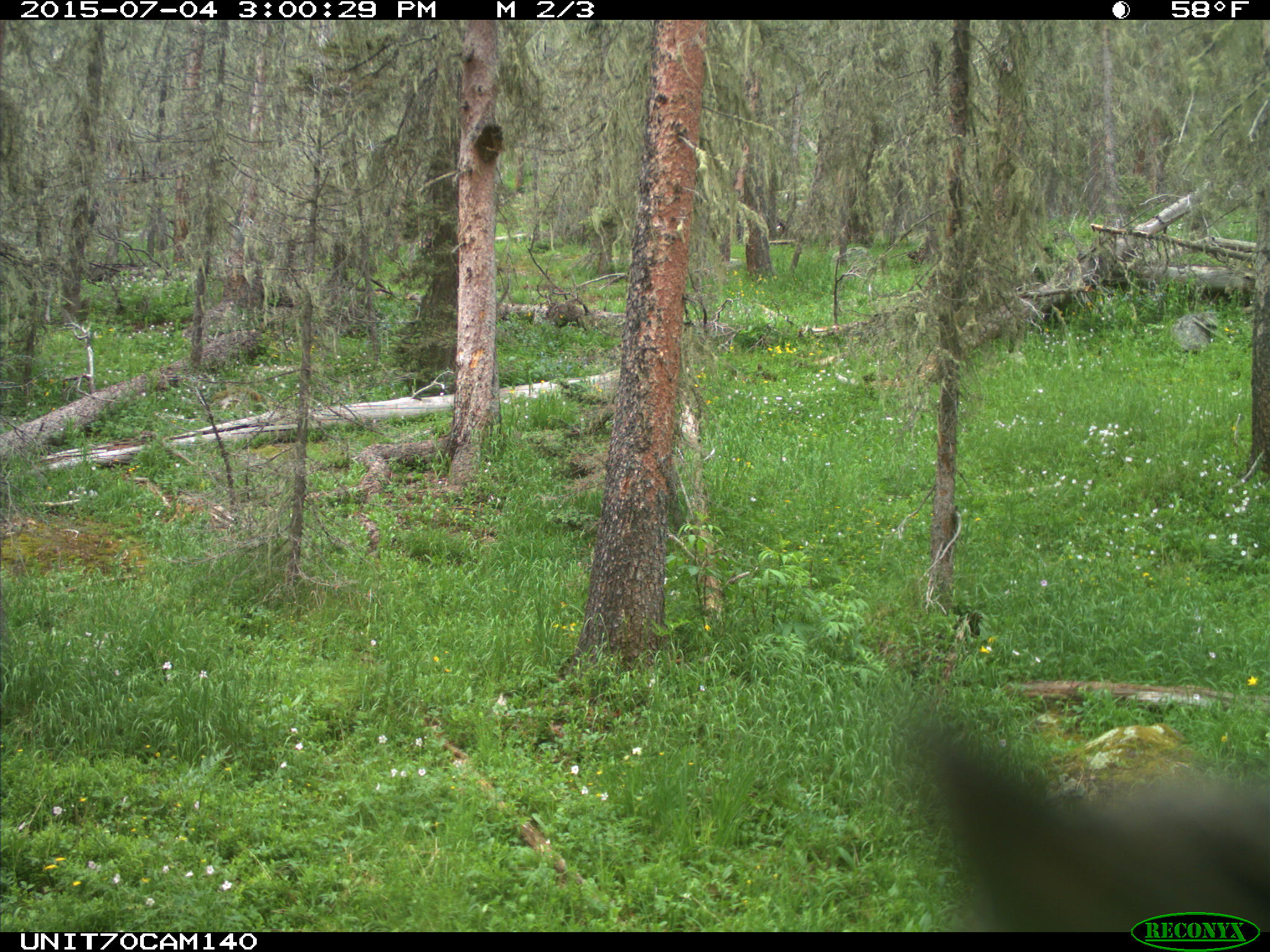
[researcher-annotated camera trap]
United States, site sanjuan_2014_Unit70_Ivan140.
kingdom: Animalia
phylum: Chordata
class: Aves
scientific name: Aves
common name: birds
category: unidentified bird